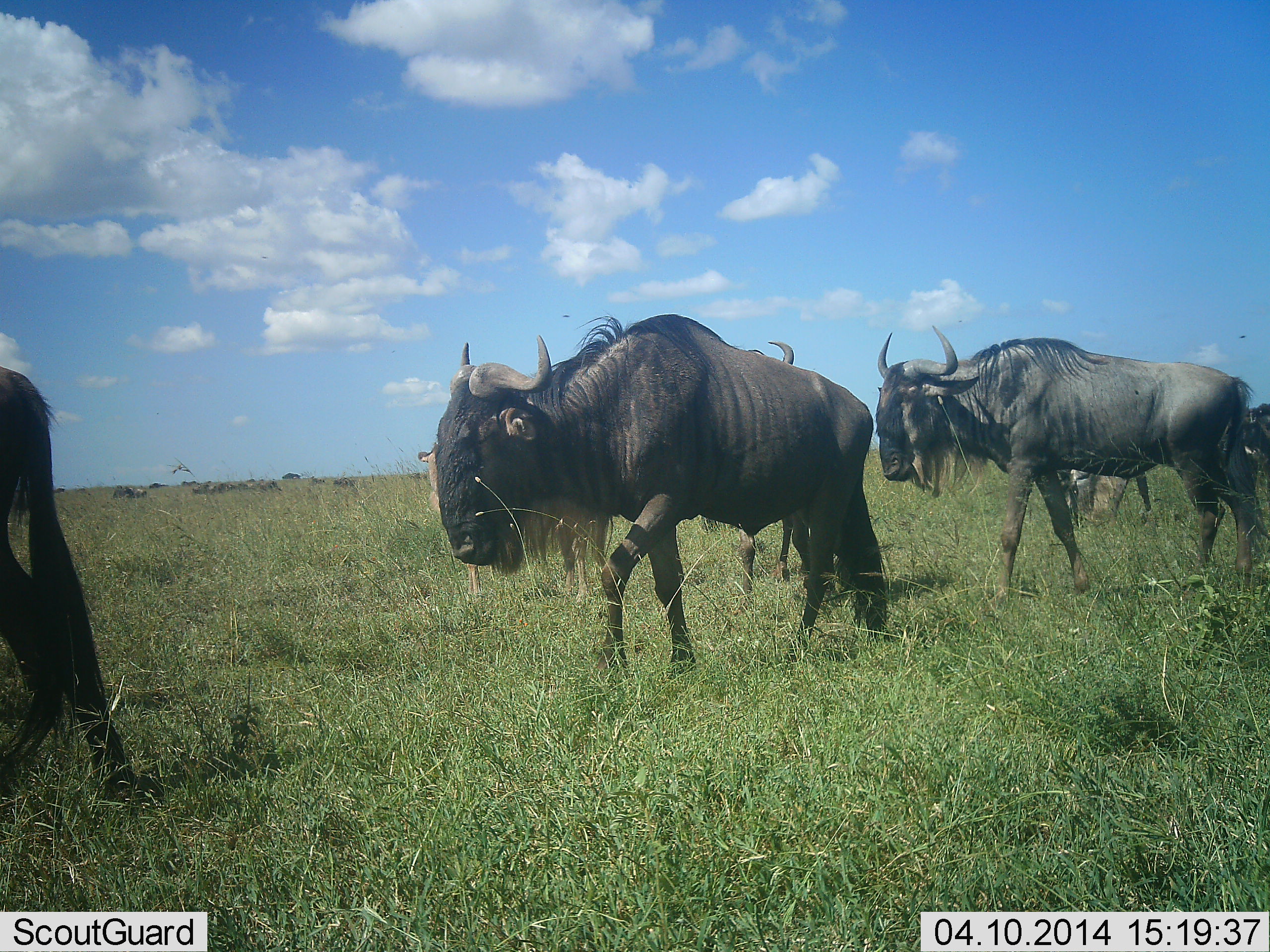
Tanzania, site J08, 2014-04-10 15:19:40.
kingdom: Animalia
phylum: Chordata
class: Mammalia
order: Artiodactyla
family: Bovidae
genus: Connochaetes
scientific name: Connochaetes taurinus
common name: blue wildebeest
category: wildebeest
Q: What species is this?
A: Wildebeest (blue wildebeest) (Connochaetes taurinus).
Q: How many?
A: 5.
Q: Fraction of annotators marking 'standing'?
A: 27%.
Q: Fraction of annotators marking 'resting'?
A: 0%.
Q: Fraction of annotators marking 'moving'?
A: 91%.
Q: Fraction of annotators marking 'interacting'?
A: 0%.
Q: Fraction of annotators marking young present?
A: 9%.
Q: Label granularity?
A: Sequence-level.